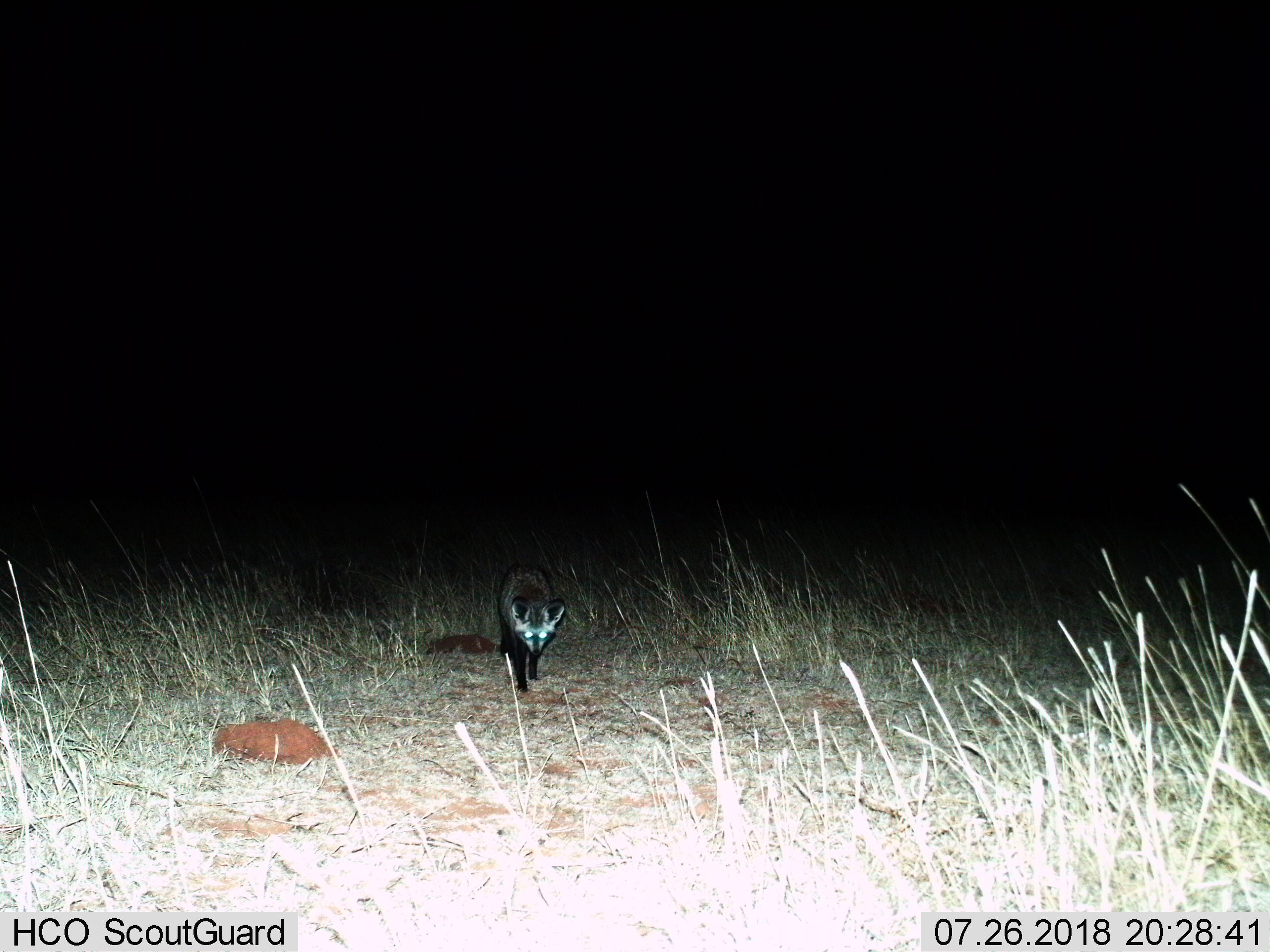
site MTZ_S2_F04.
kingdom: Animalia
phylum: Chordata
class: Mammalia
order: Carnivora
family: Canidae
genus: Otocyon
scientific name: Otocyon megalotis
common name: bat-eared fox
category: foxbateared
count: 1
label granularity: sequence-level